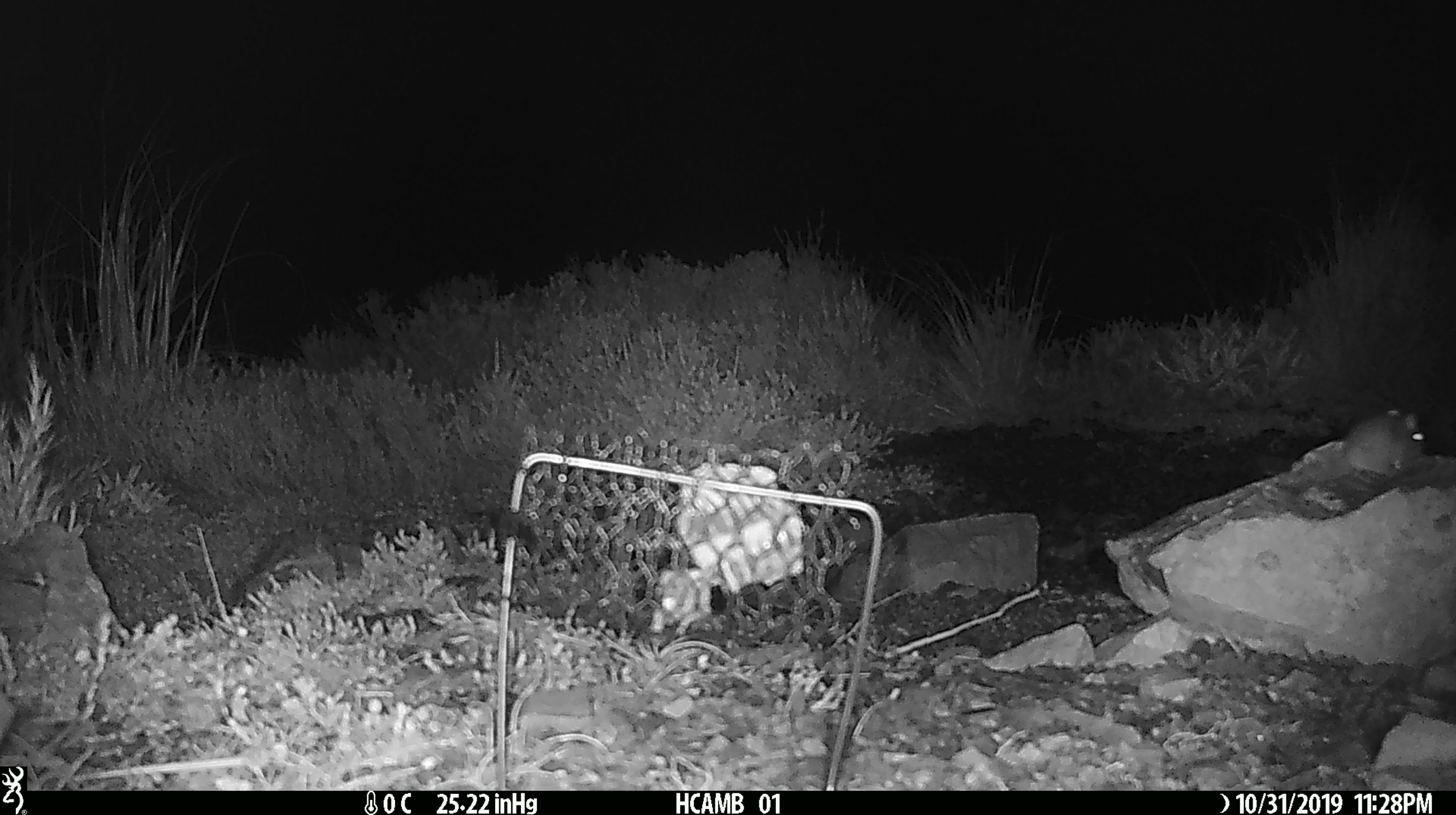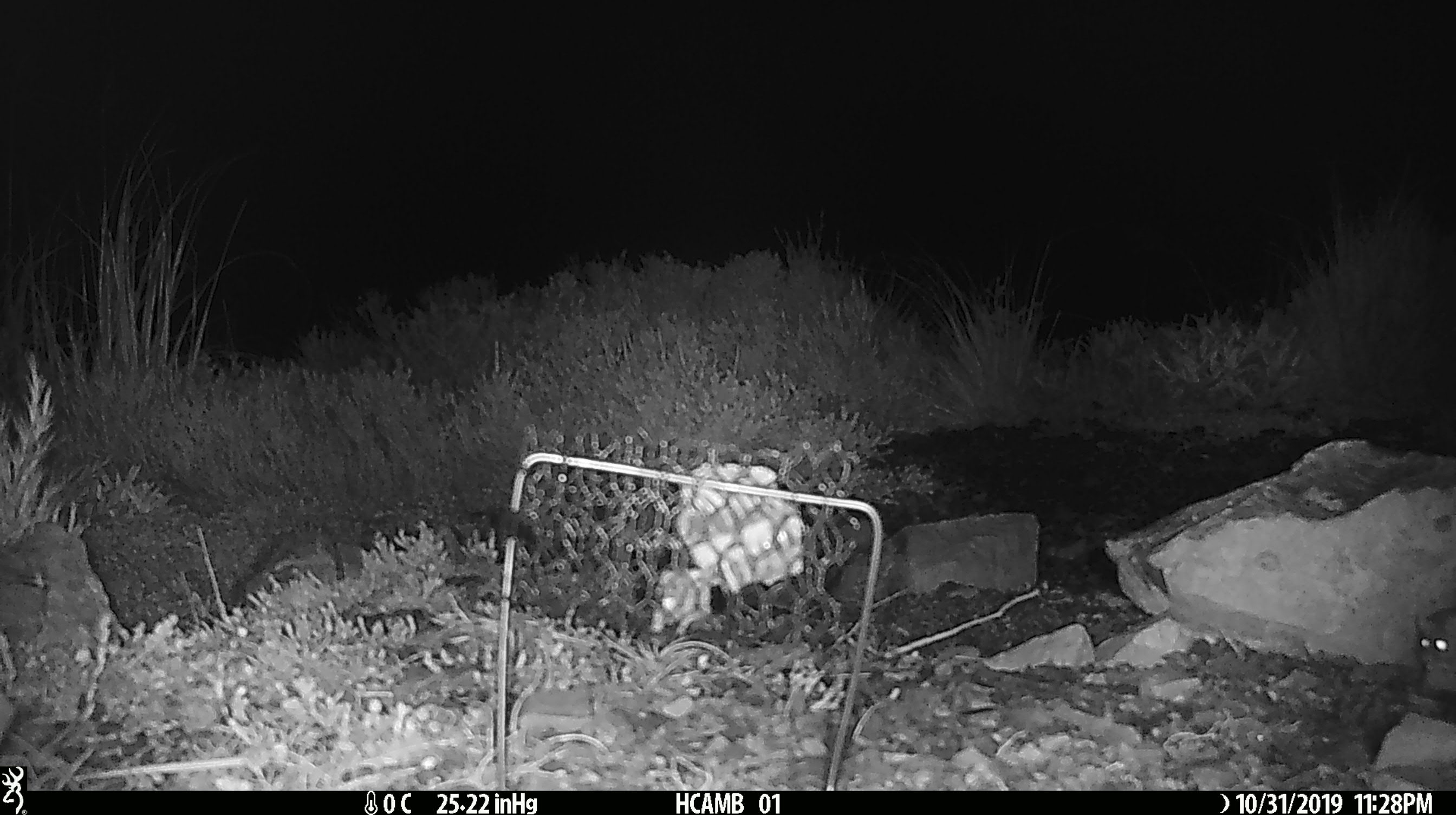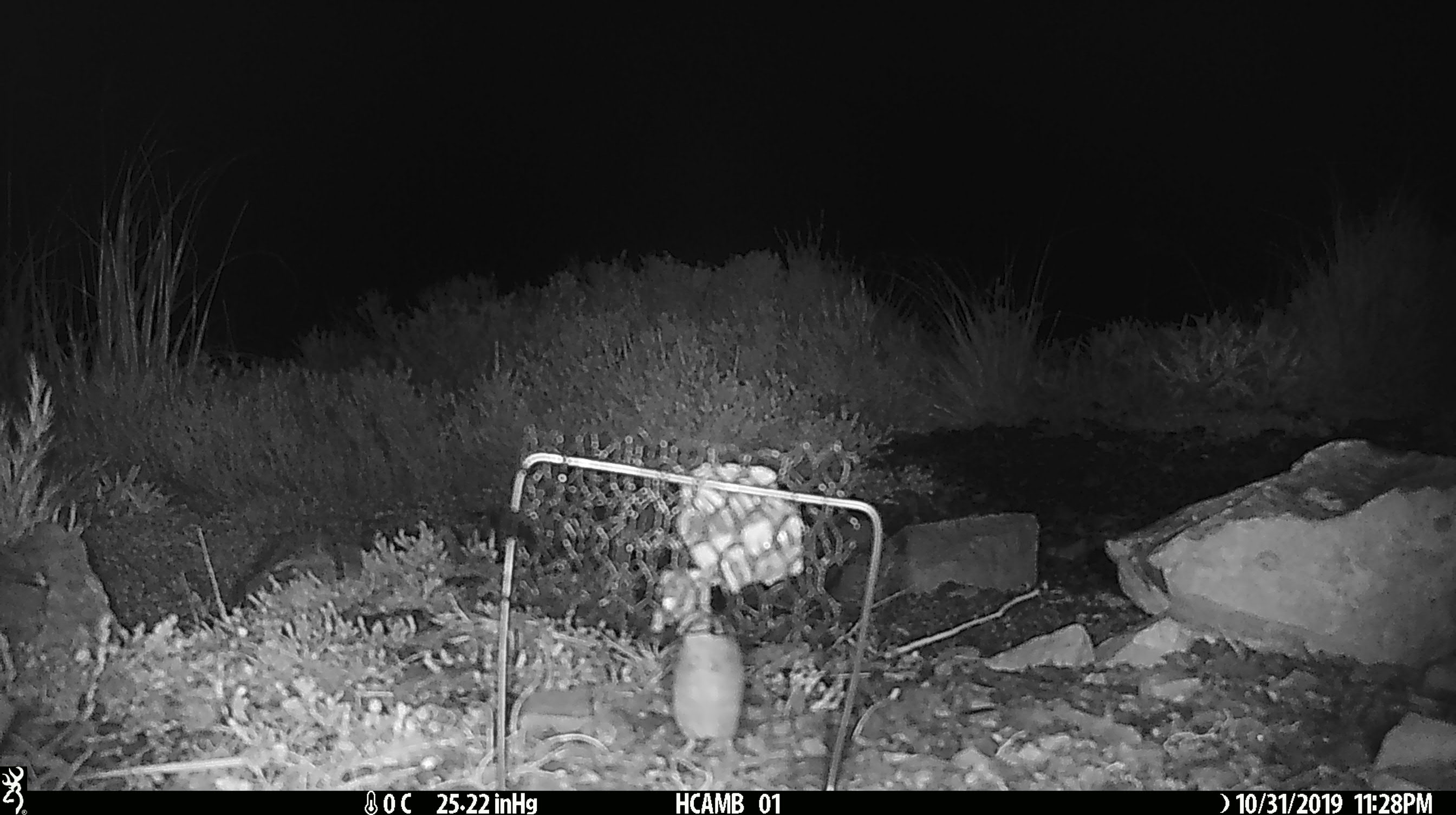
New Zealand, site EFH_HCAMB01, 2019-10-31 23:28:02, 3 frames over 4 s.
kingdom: Animalia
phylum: Chordata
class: Mammalia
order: Rodentia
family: Muridae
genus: Mus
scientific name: Mus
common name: mouse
Mouse (Mus).